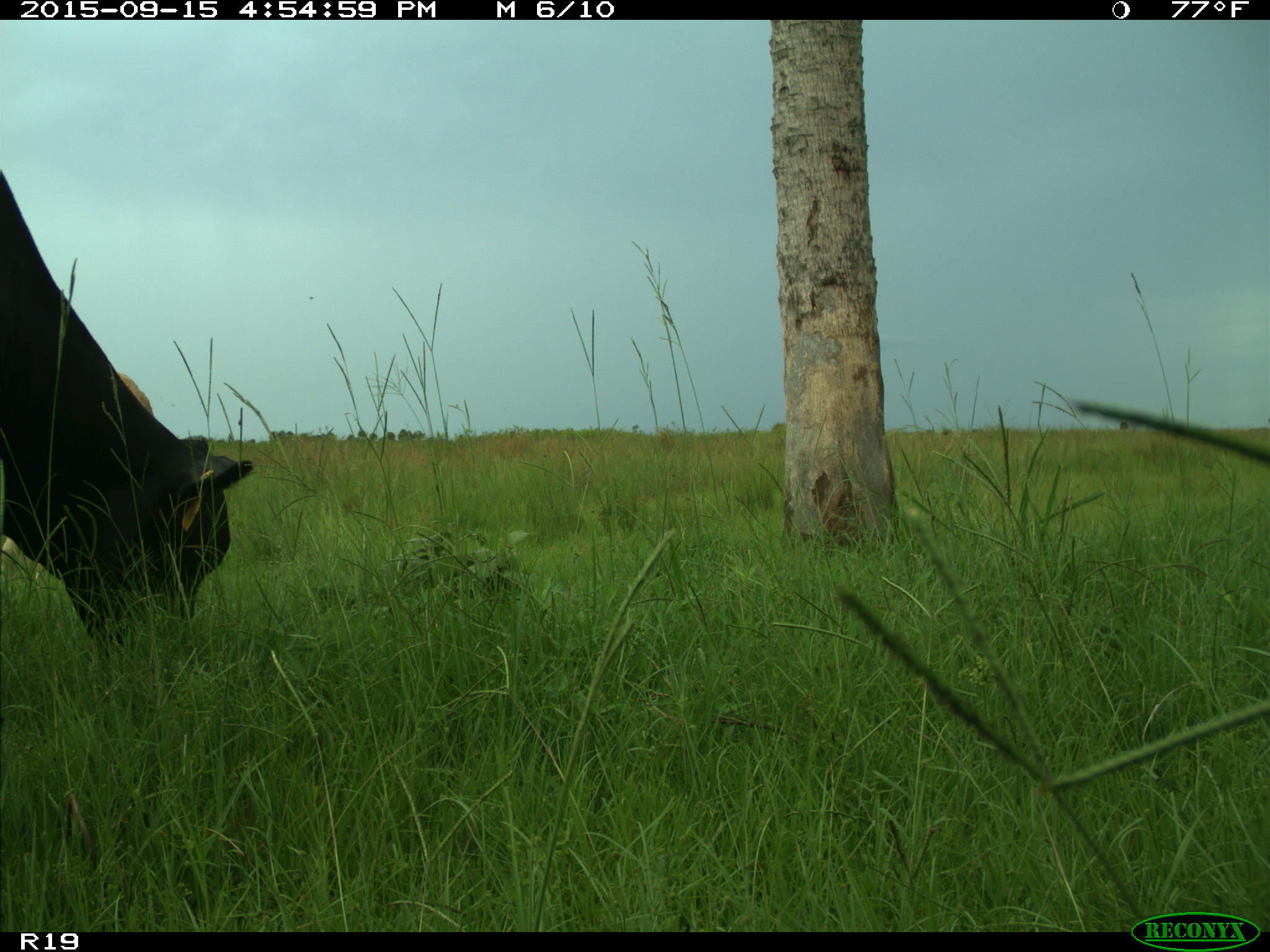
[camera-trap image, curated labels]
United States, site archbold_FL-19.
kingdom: Animalia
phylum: Chordata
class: Mammalia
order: Artiodactyla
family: Bovidae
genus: Bos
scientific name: Bos taurus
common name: domestic cow